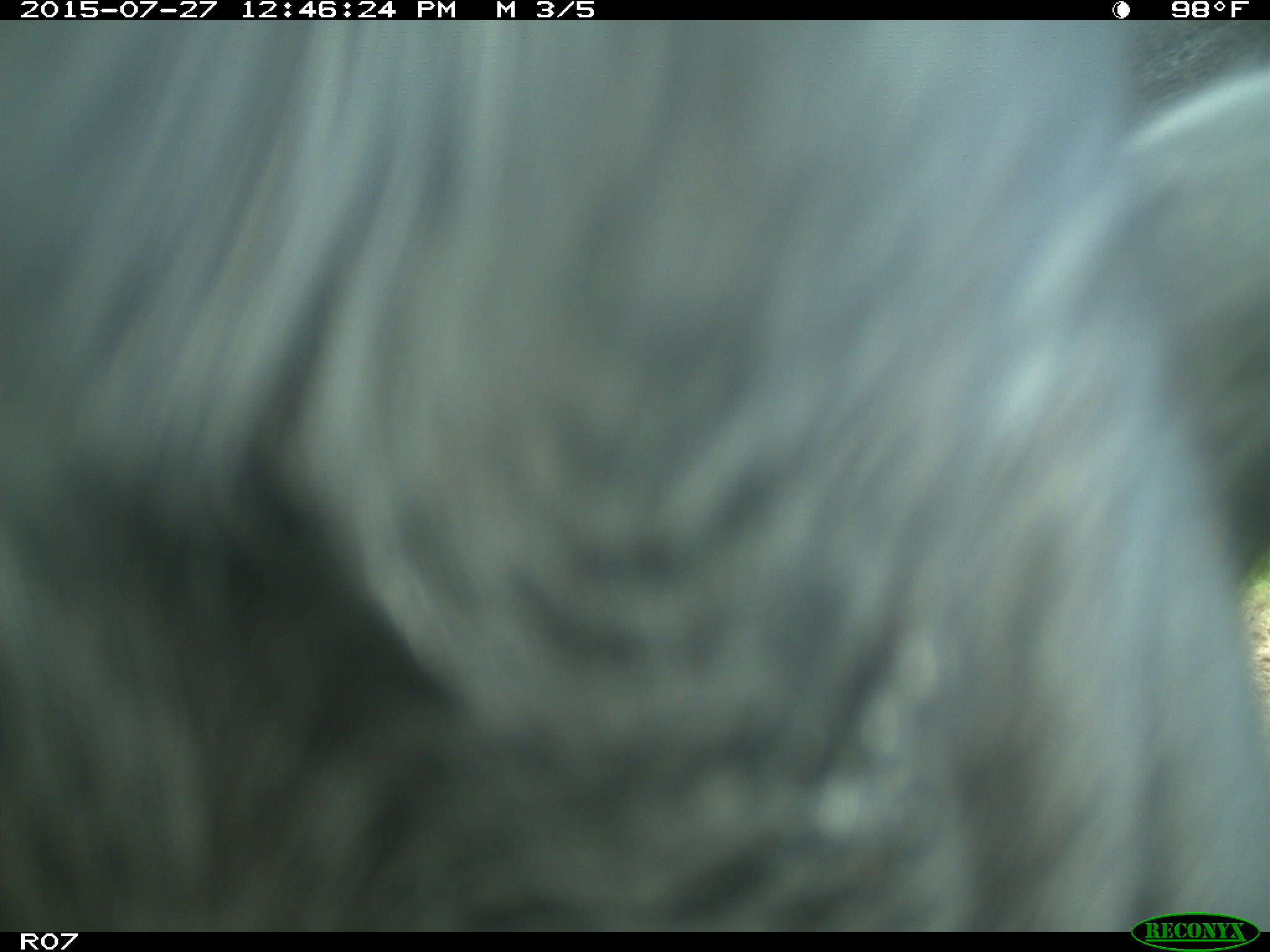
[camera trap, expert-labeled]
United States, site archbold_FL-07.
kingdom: Animalia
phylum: Chordata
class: Mammalia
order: Artiodactyla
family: Bovidae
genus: Bos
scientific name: Bos taurus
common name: domestic cow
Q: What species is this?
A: Bos taurus (domestic cow).